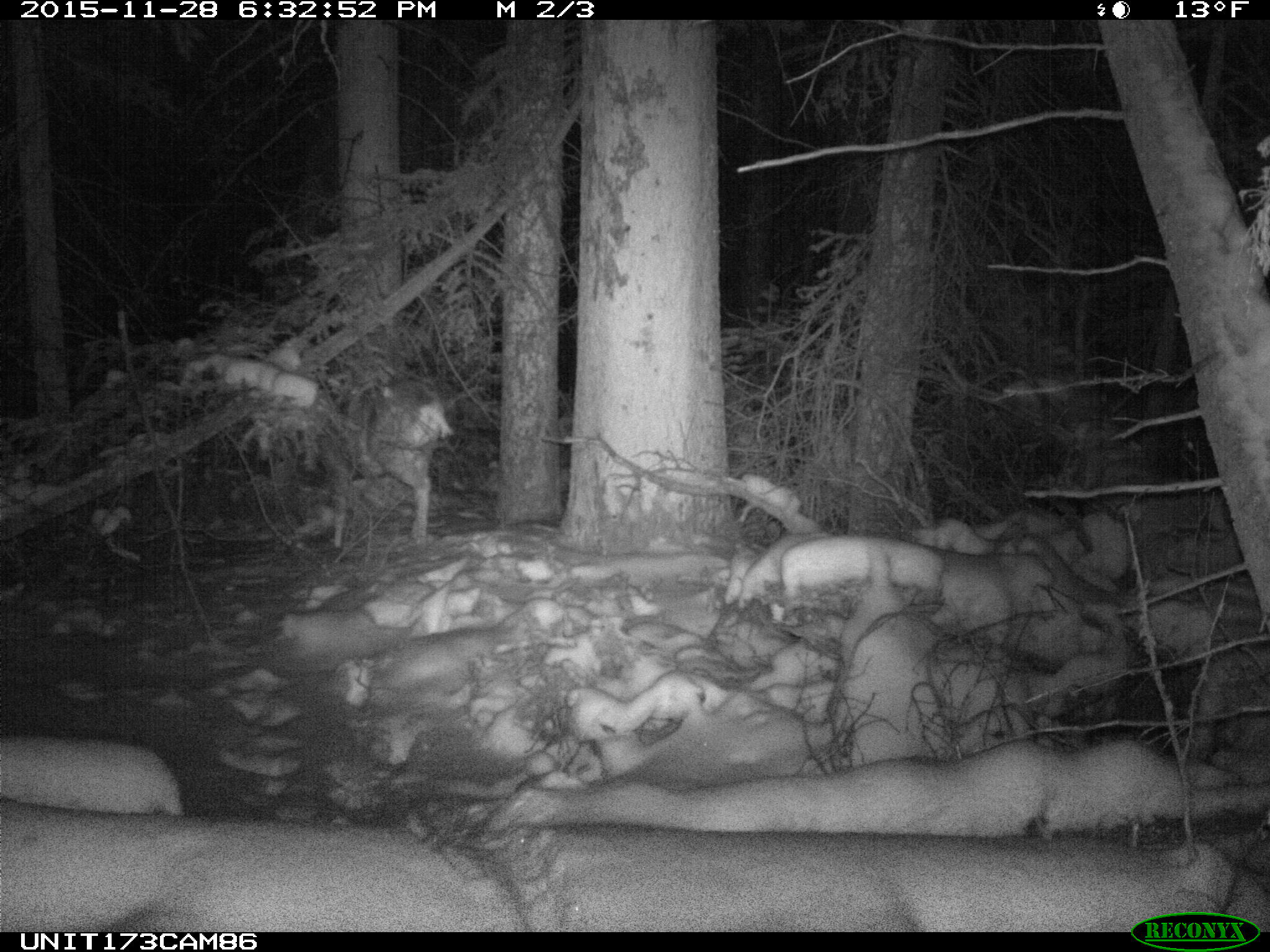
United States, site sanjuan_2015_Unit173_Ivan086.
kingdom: Animalia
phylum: Chordata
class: Mammalia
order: Artiodactyla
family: Cervidae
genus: Odocoileus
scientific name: Odocoileus hemionus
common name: mule deer